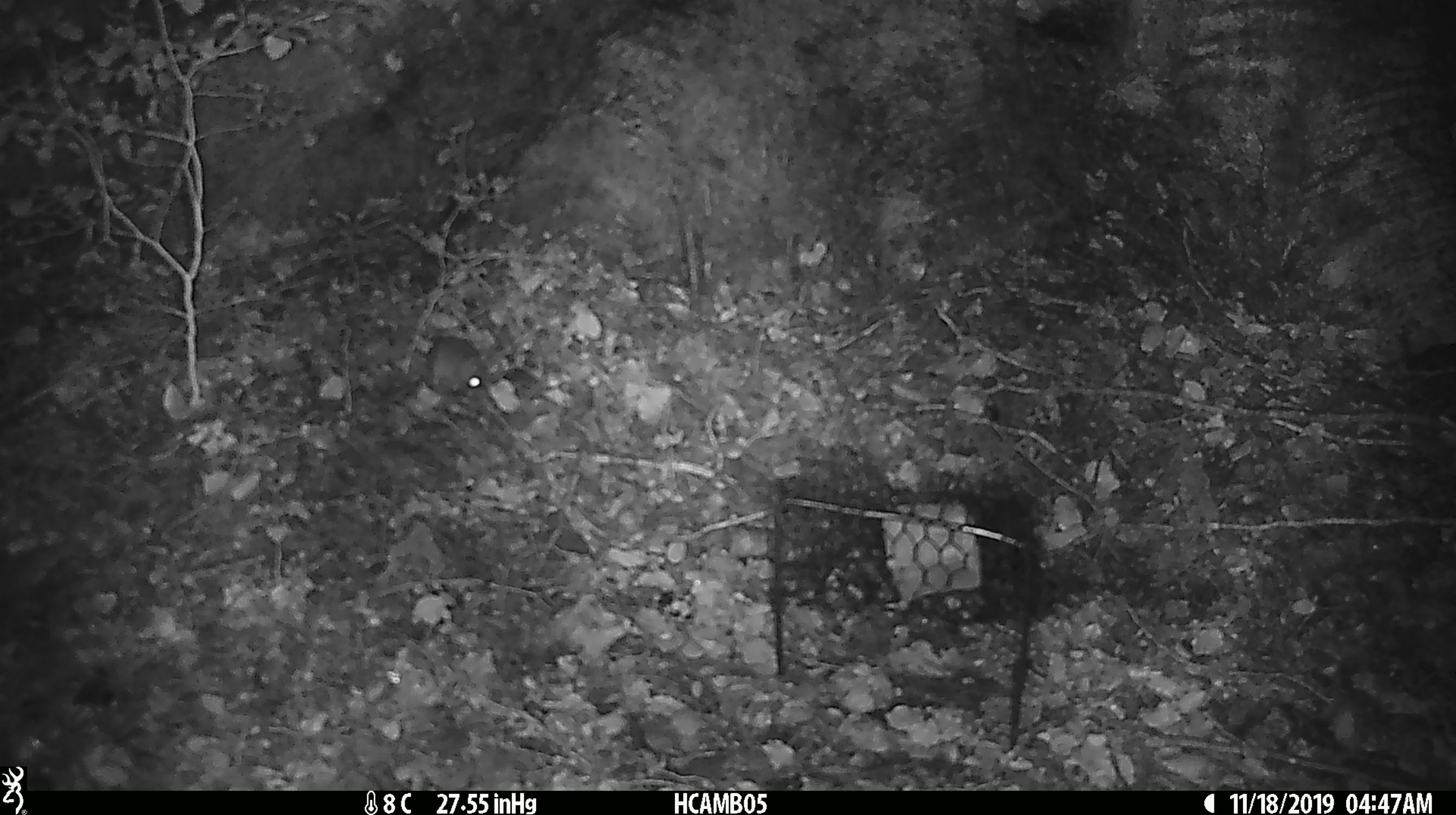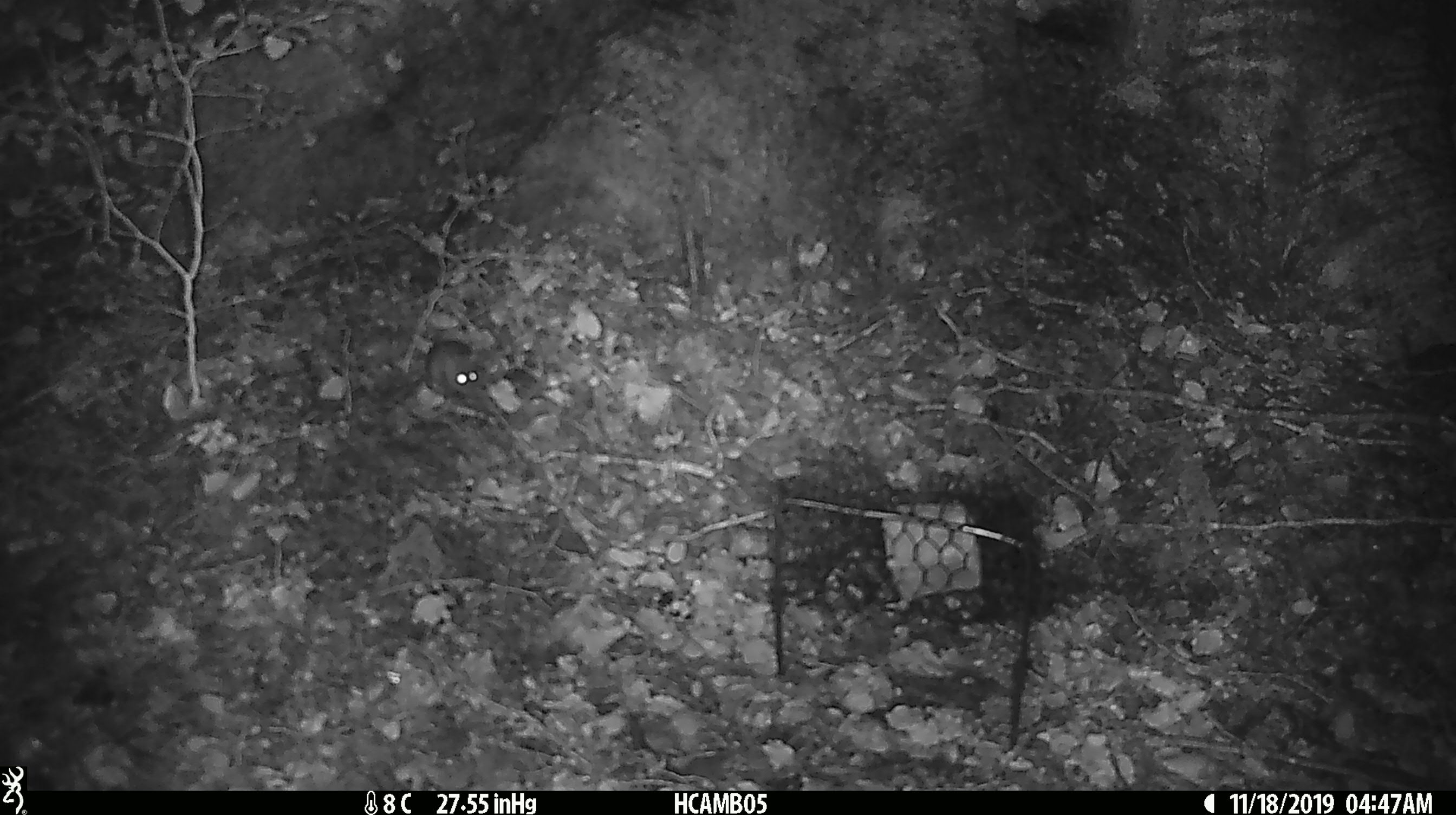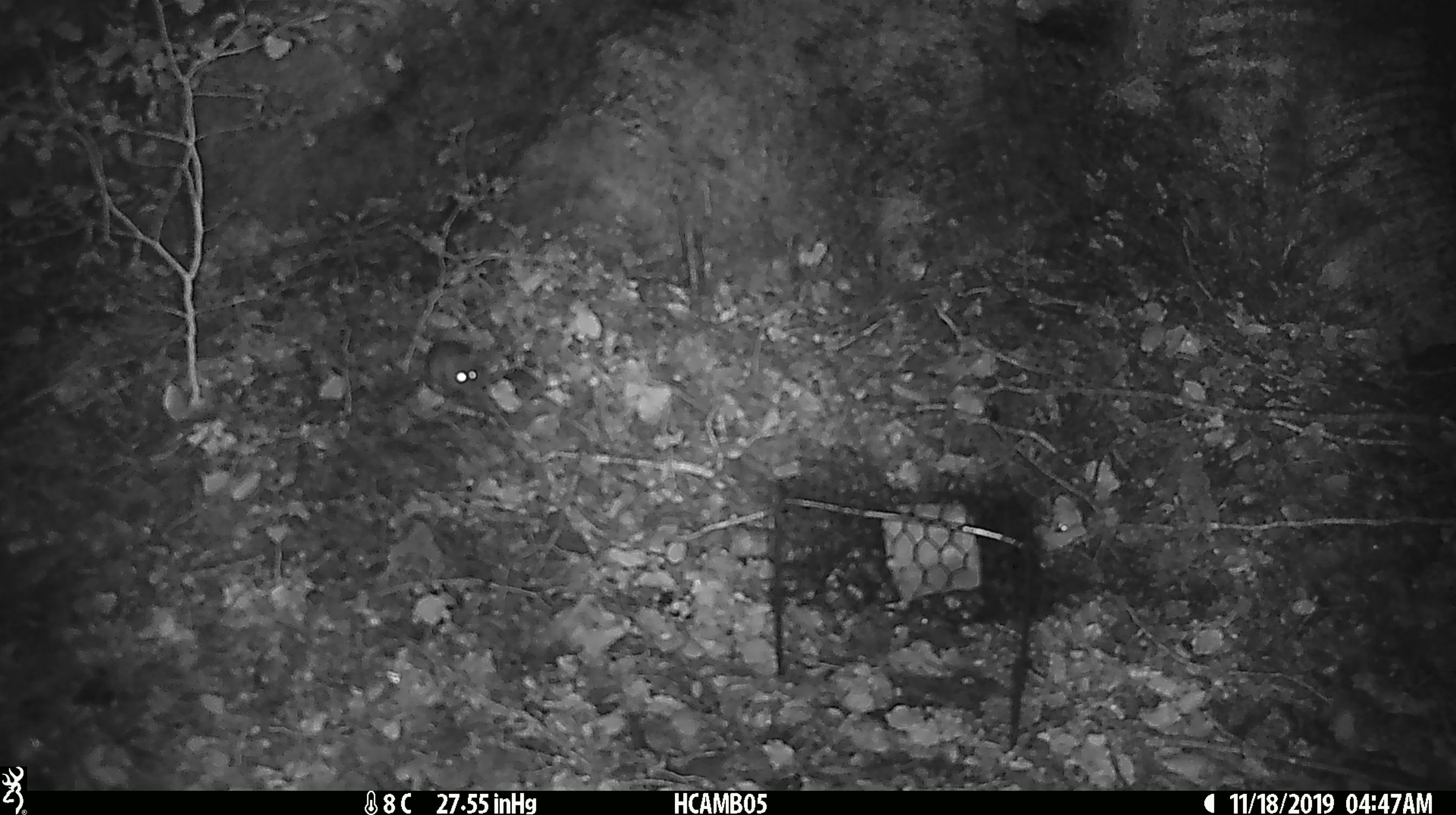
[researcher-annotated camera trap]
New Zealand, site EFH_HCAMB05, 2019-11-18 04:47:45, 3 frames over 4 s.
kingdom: Animalia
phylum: Chordata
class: Mammalia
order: Rodentia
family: Muridae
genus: Mus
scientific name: Mus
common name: mouse